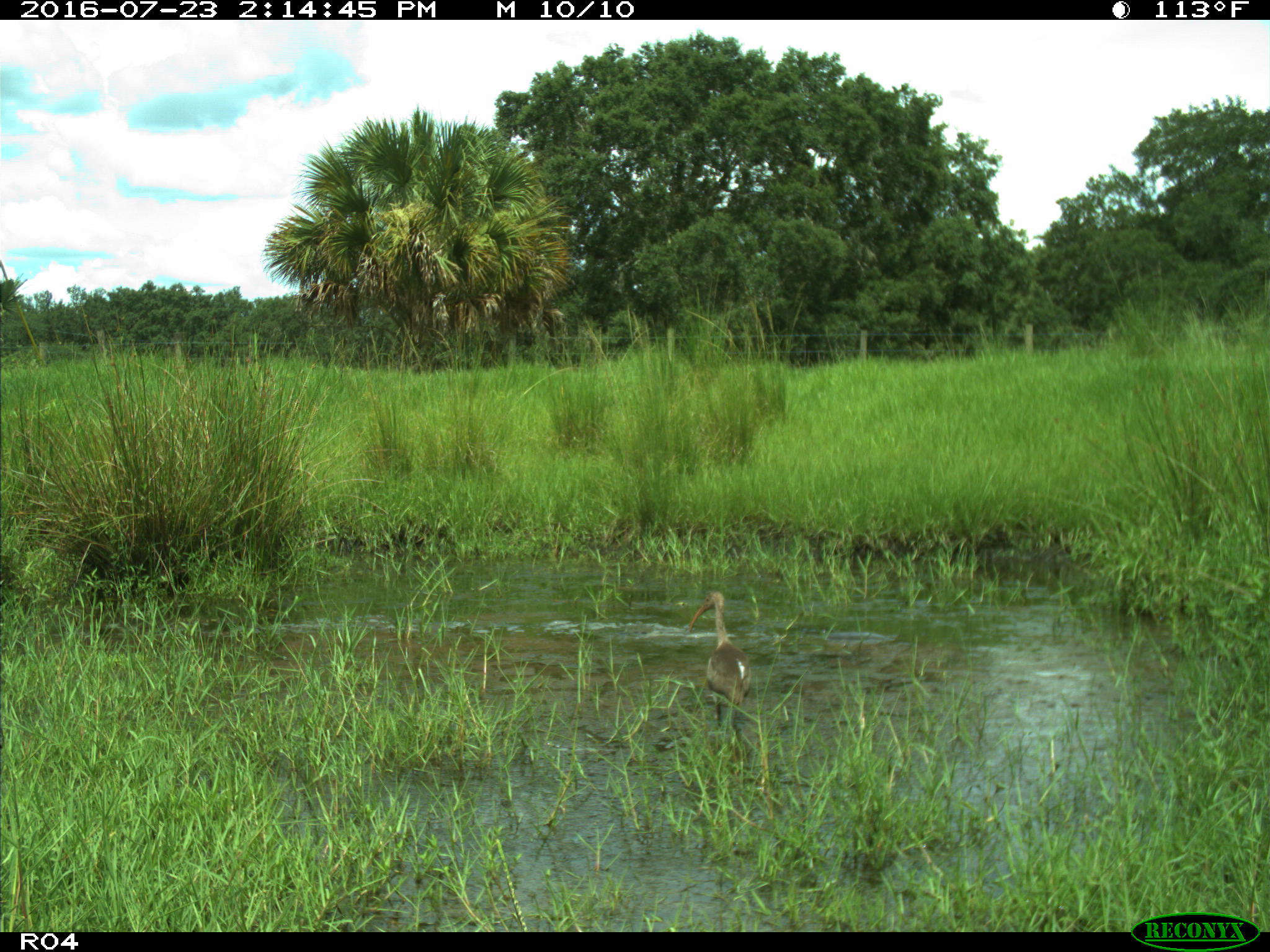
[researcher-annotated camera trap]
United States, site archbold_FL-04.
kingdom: Animalia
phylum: Chordata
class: Aves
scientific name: Aves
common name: birds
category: unidentified bird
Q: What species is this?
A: Unidentified bird (birds) (Aves).